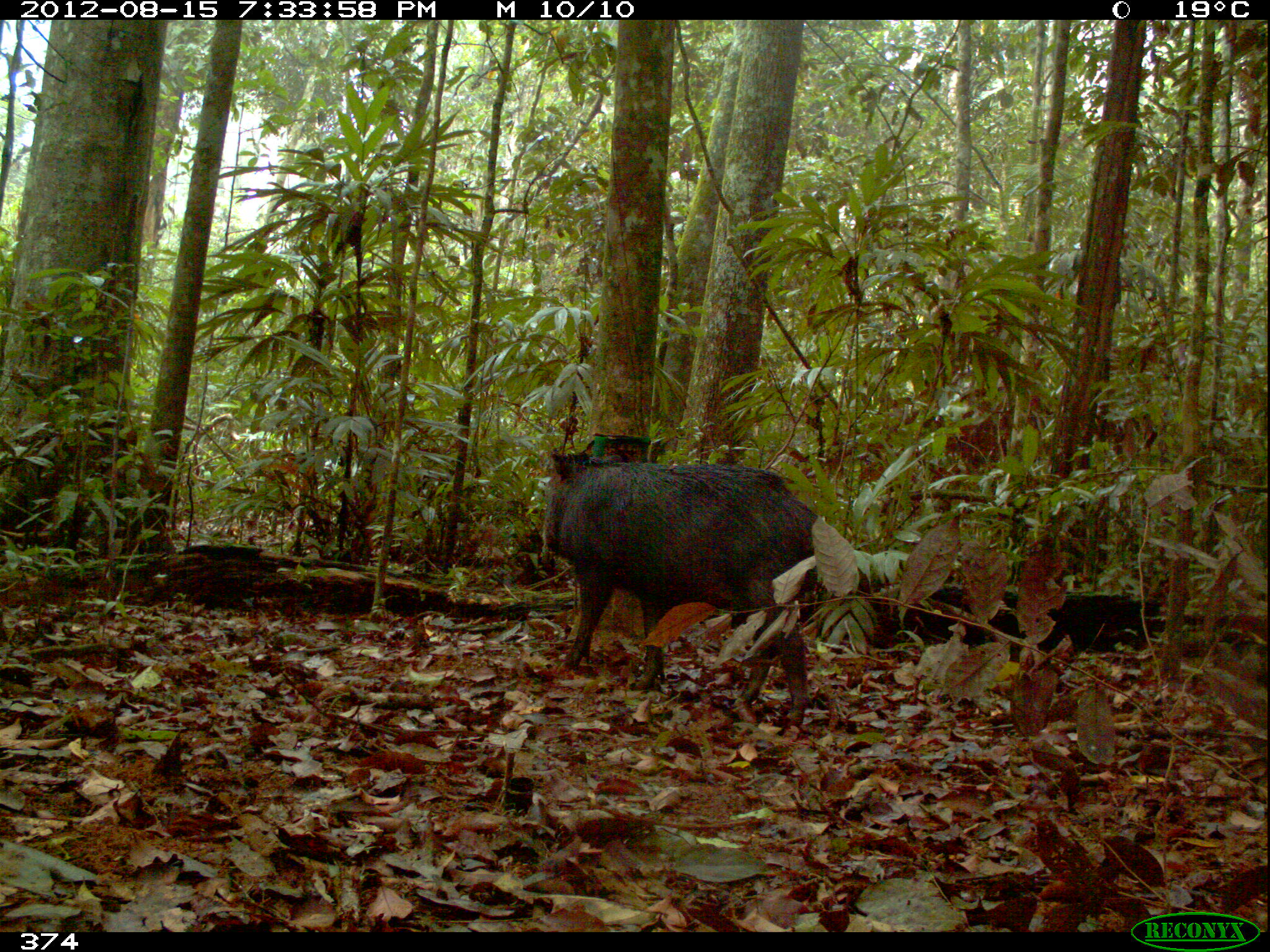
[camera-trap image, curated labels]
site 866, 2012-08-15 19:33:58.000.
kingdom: Animalia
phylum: Chordata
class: Mammalia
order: Artiodactyla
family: Tayassuidae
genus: Tayassu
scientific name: Tayassu pecari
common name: white-lipped peccary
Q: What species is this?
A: Tayassu pecari (white-lipped peccary).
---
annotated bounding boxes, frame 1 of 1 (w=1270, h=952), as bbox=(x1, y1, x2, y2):
tayassu pecari: bbox=(539, 446, 809, 719)